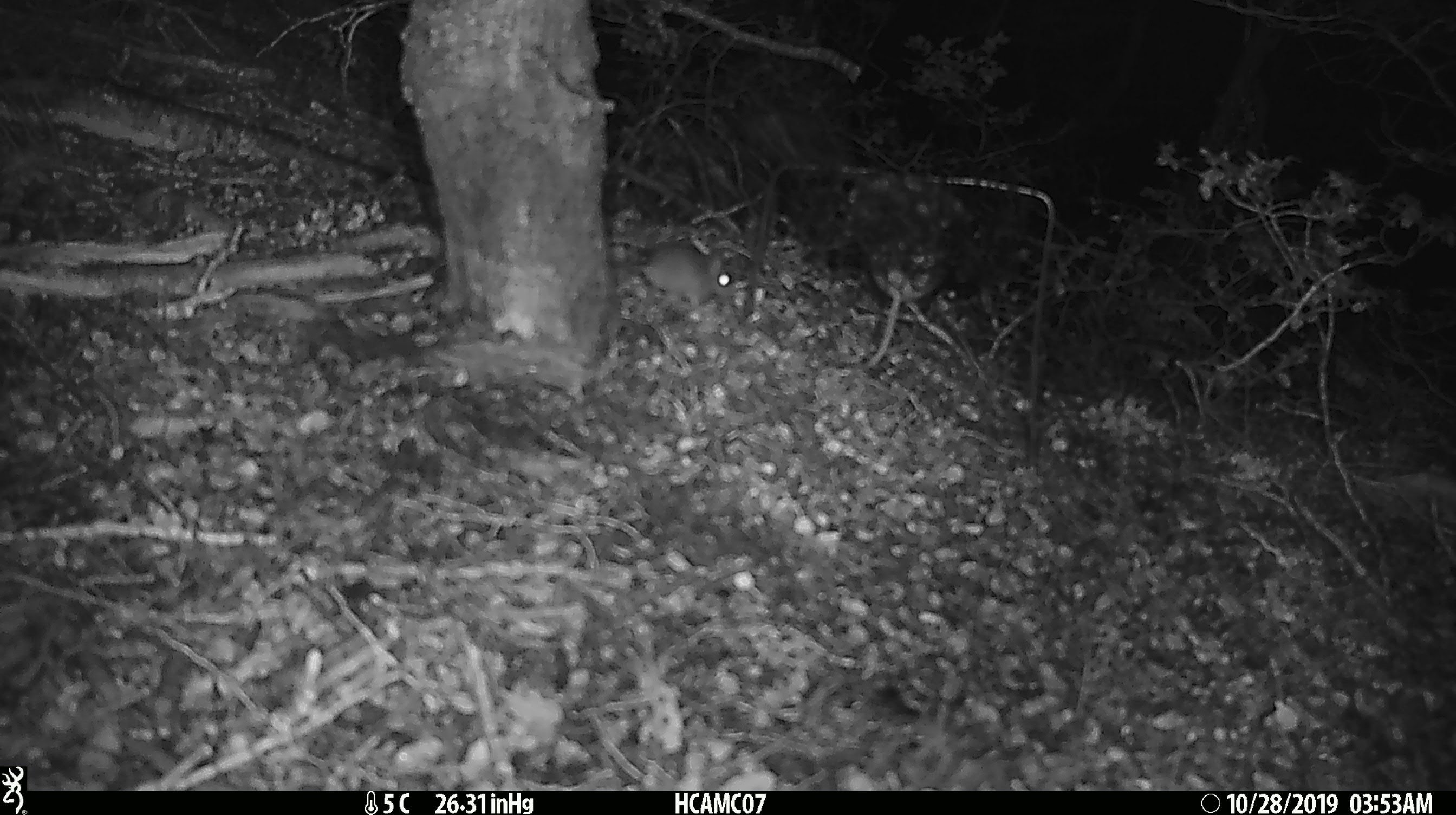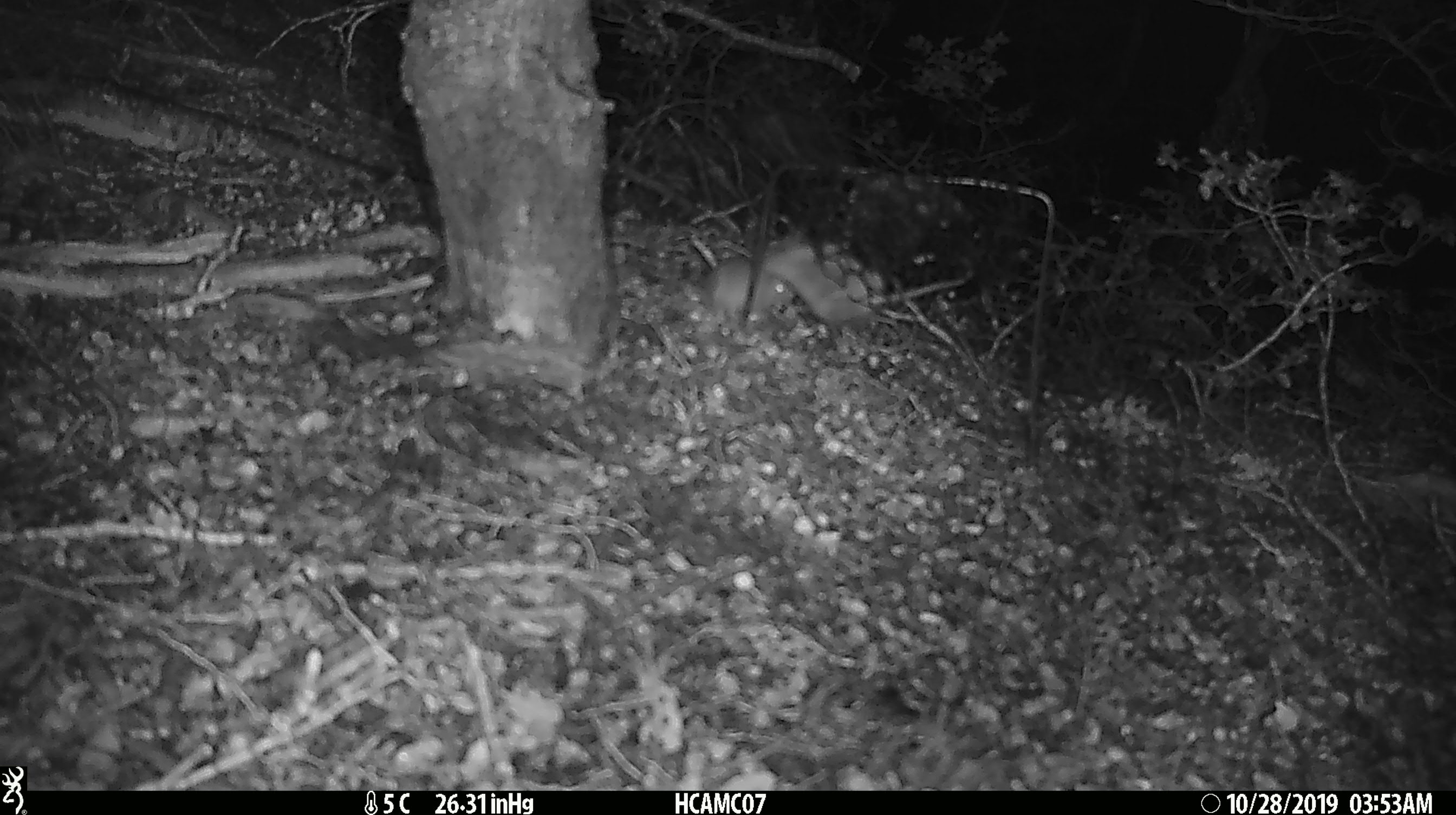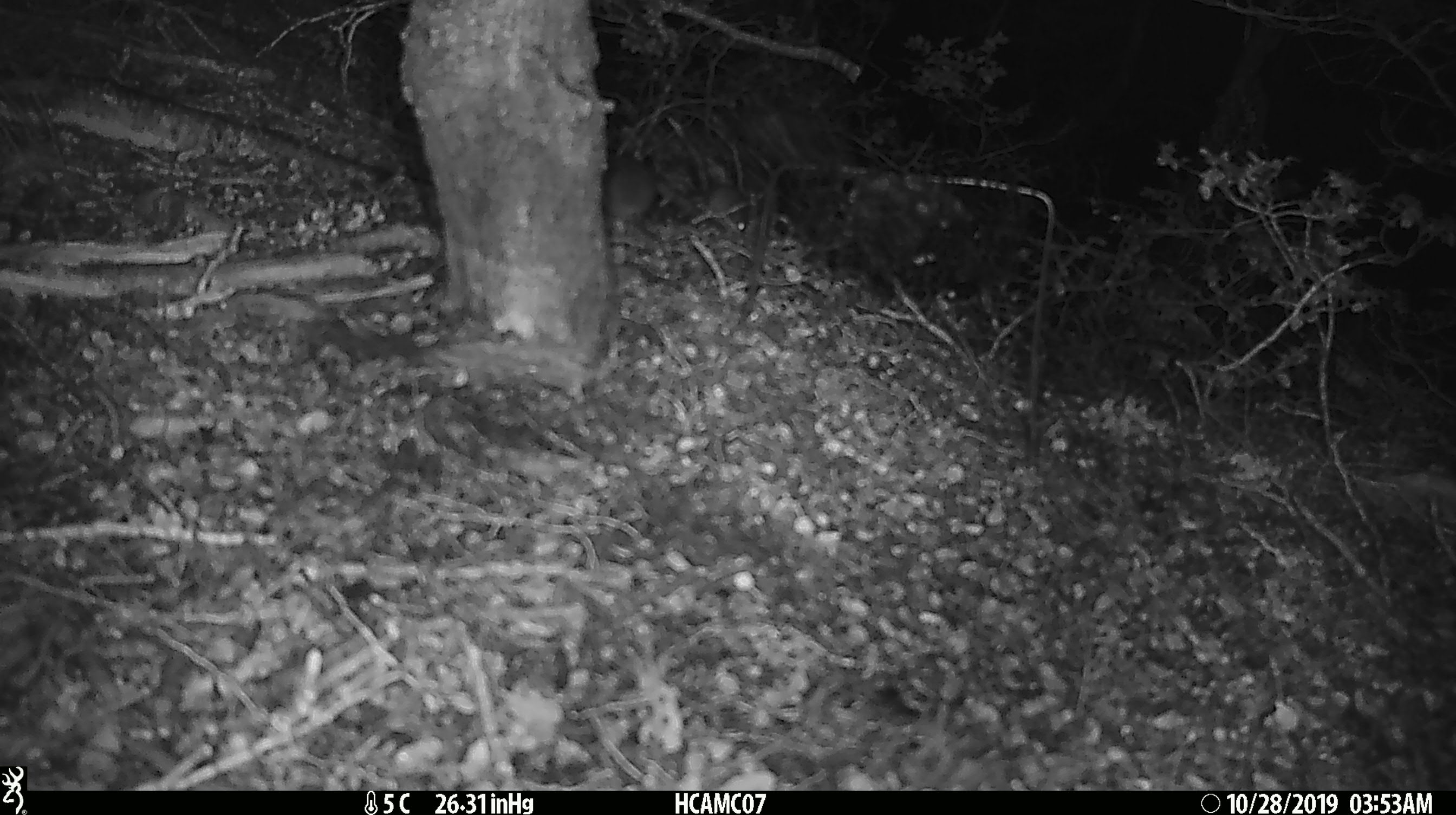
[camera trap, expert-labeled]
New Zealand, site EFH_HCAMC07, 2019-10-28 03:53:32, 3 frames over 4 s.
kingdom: Animalia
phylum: Chordata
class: Mammalia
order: Rodentia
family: Muridae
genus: Mus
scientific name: Mus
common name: mouse